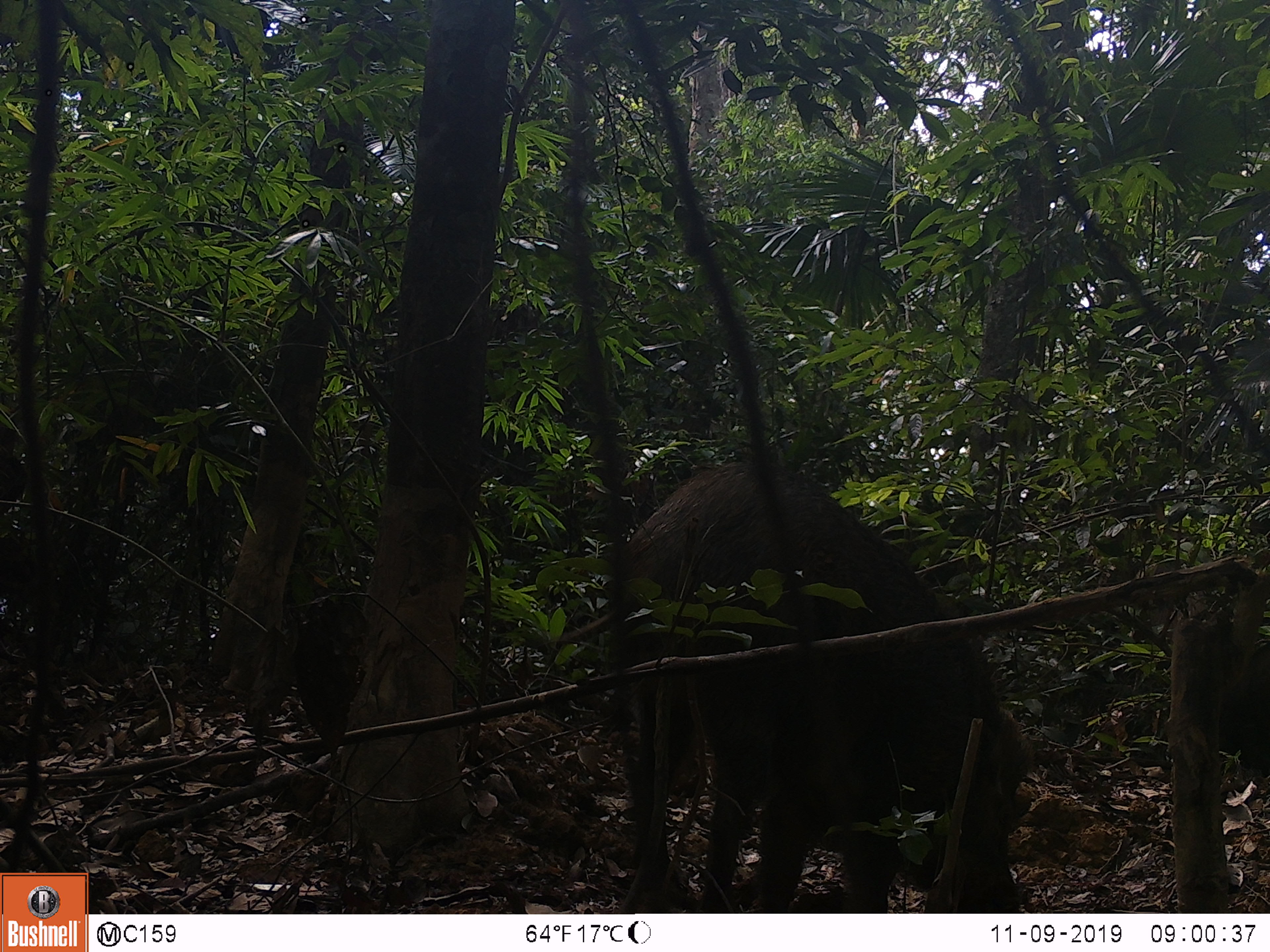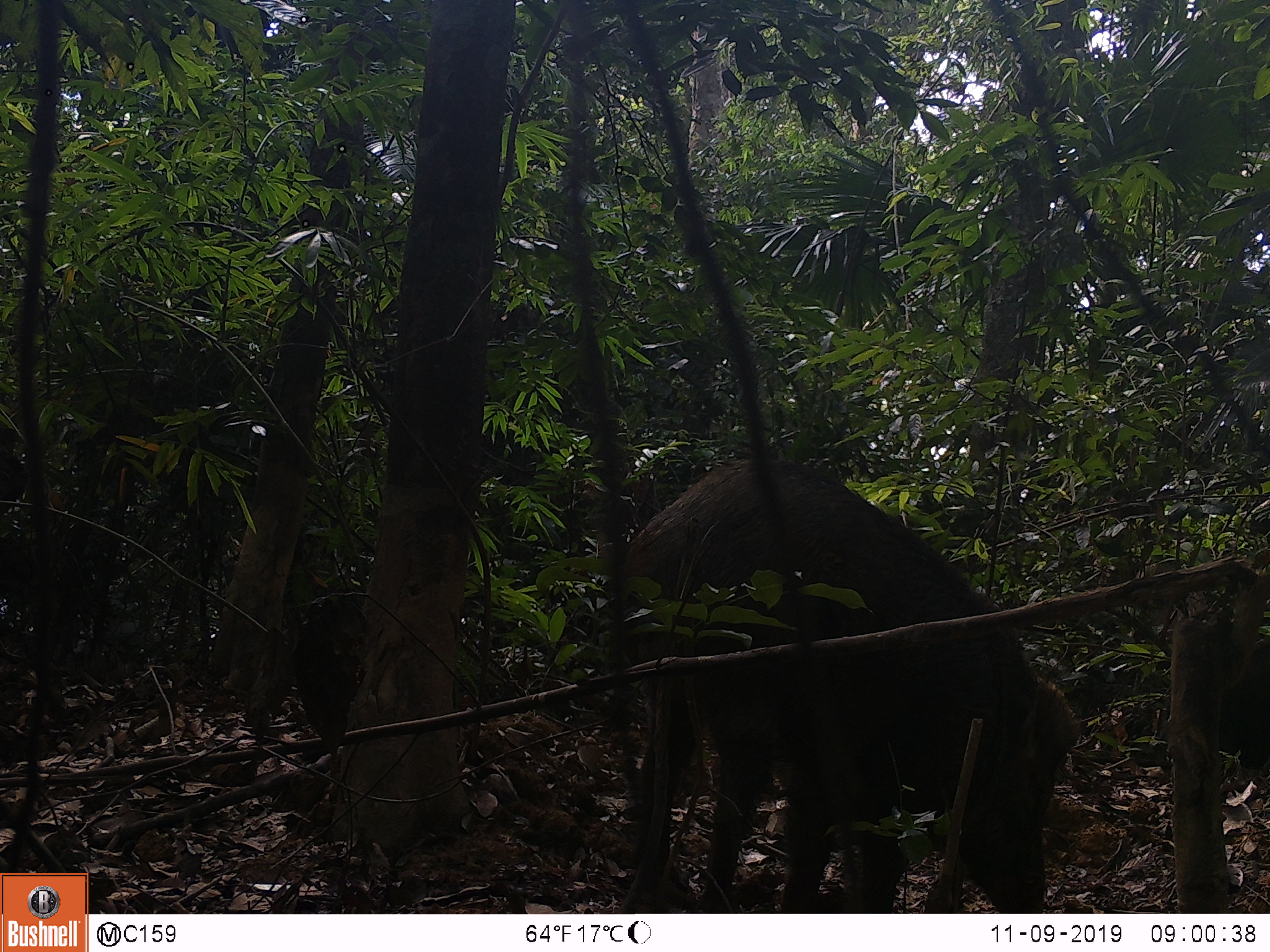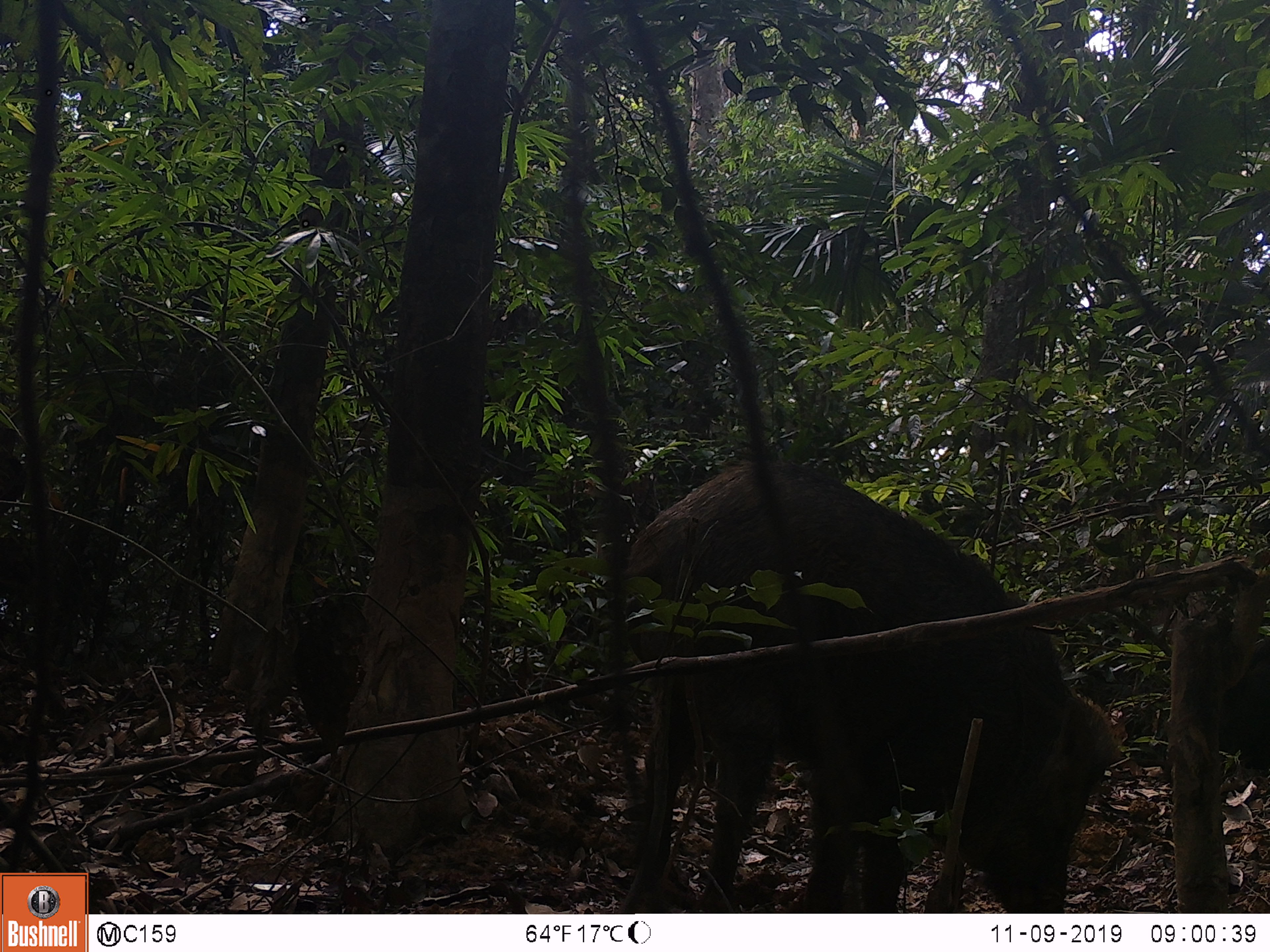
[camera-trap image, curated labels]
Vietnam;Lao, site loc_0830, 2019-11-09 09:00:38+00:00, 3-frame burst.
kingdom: Animalia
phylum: Chordata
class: Mammalia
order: Artiodactyla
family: Suidae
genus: Sus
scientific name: Sus scrofa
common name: eurasian wild pig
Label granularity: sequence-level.